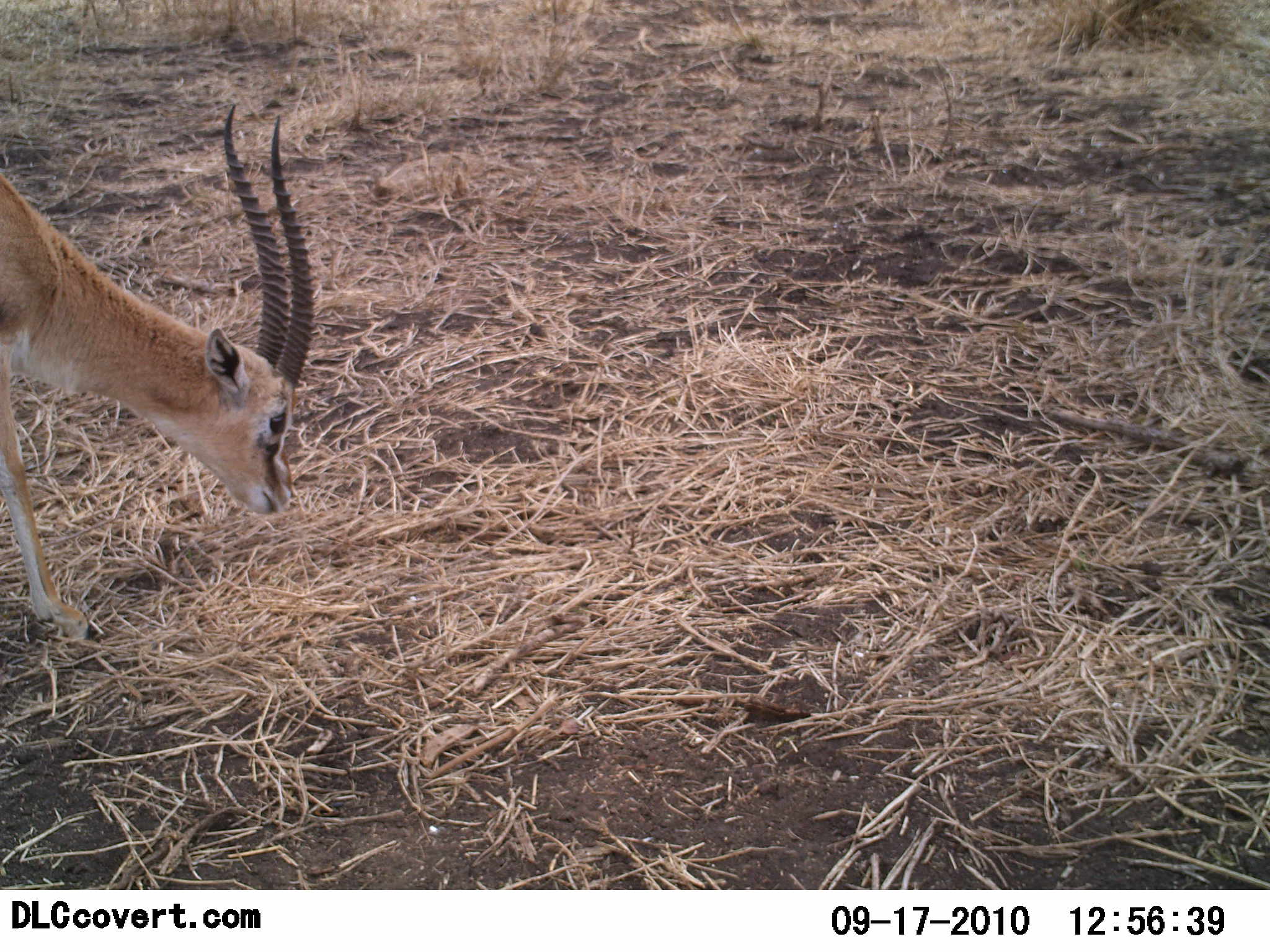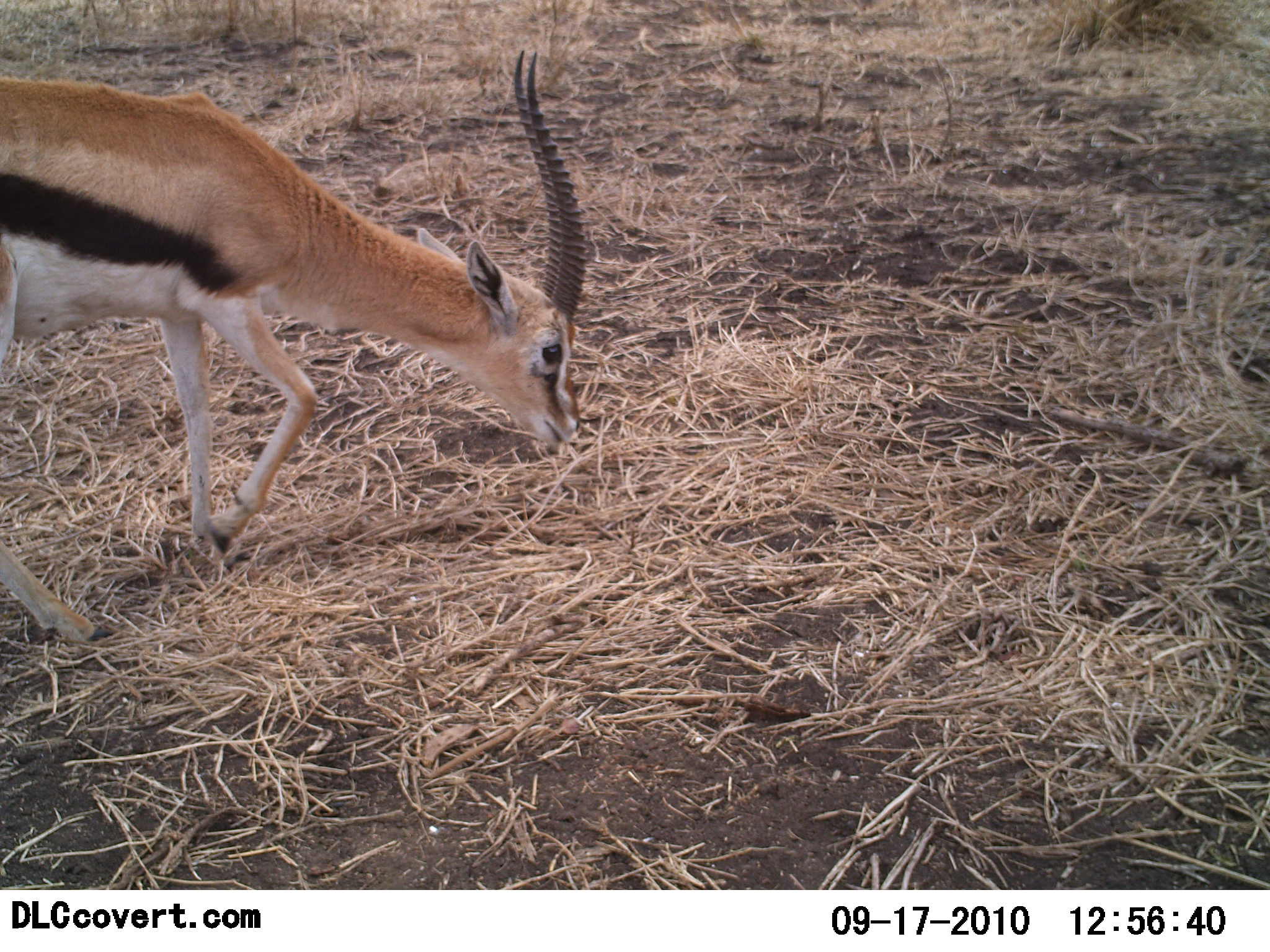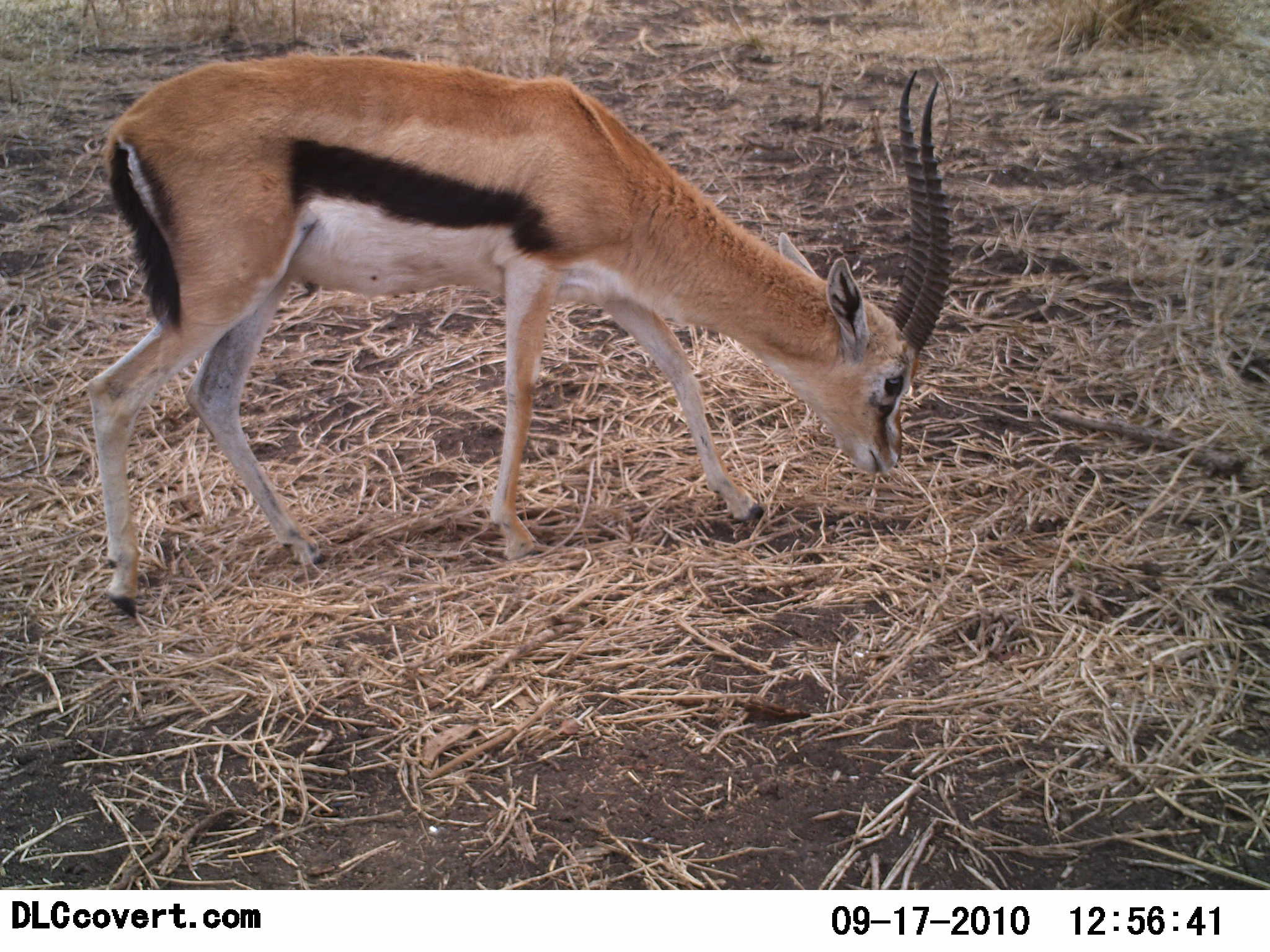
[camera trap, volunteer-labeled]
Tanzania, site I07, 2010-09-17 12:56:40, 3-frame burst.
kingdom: Animalia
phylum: Chordata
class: Mammalia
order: Artiodactyla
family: Bovidae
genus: Eudorcas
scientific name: Eudorcas thomsonii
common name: thomson's gazelle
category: gazellethomsons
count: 1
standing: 21%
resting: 0%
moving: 89%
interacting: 0%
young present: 0%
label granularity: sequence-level